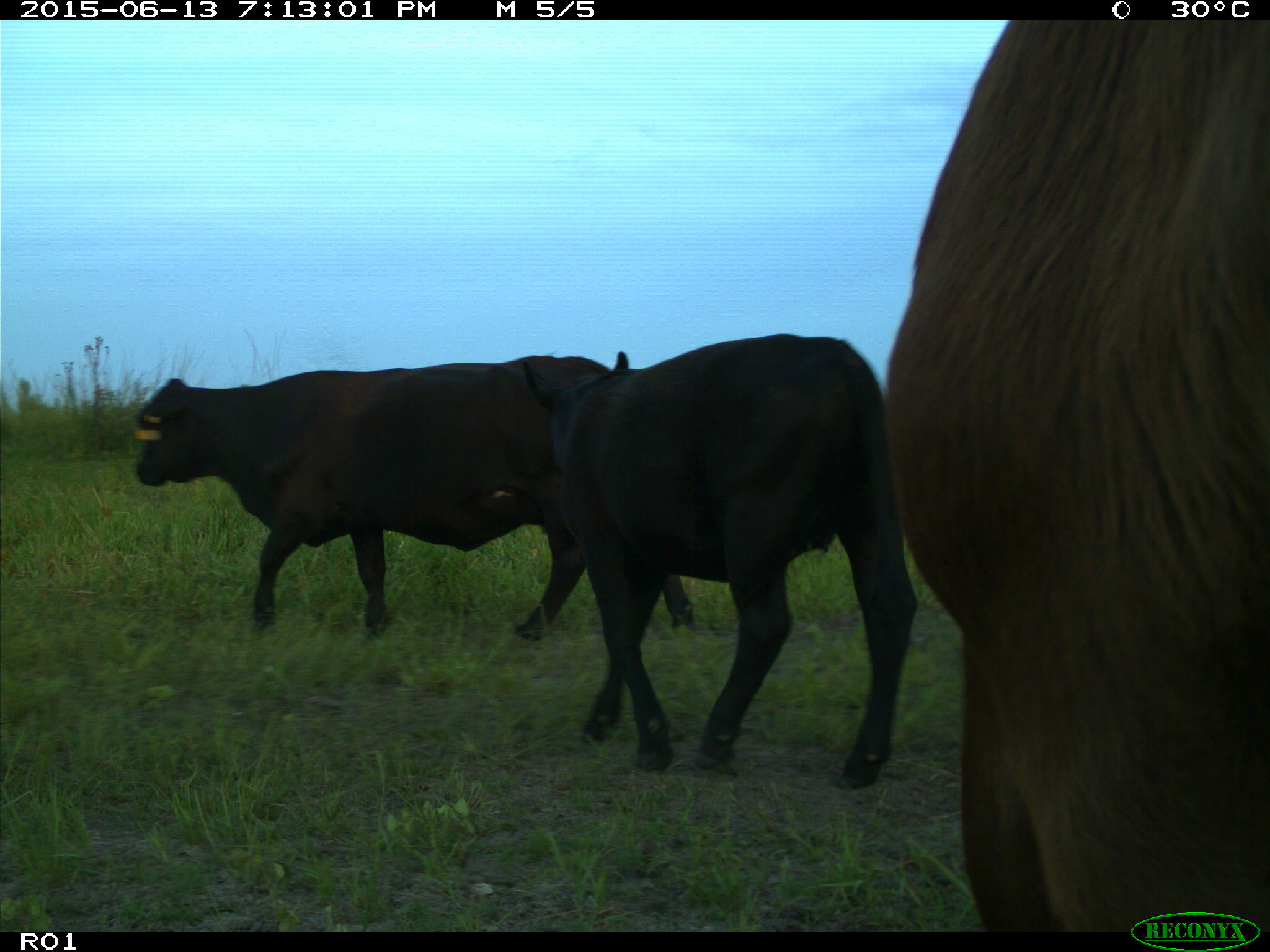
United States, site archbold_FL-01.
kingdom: Animalia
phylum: Chordata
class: Mammalia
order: Artiodactyla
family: Bovidae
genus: Bos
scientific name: Bos taurus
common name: domestic cow